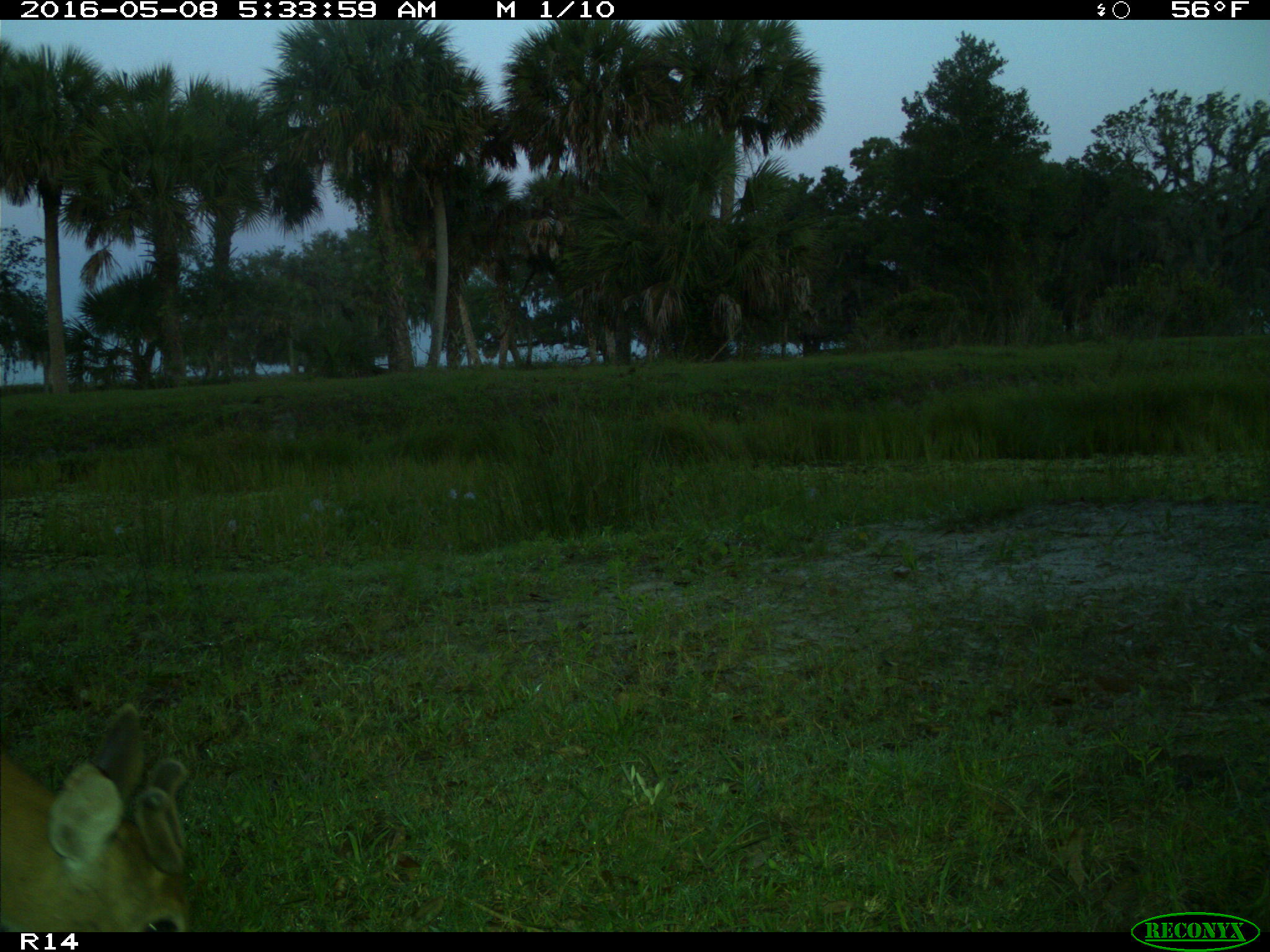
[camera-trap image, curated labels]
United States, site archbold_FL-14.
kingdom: Animalia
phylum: Chordata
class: Mammalia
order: Artiodactyla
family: Cervidae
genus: Odocoileus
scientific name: Odocoileus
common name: deer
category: unidentified deer